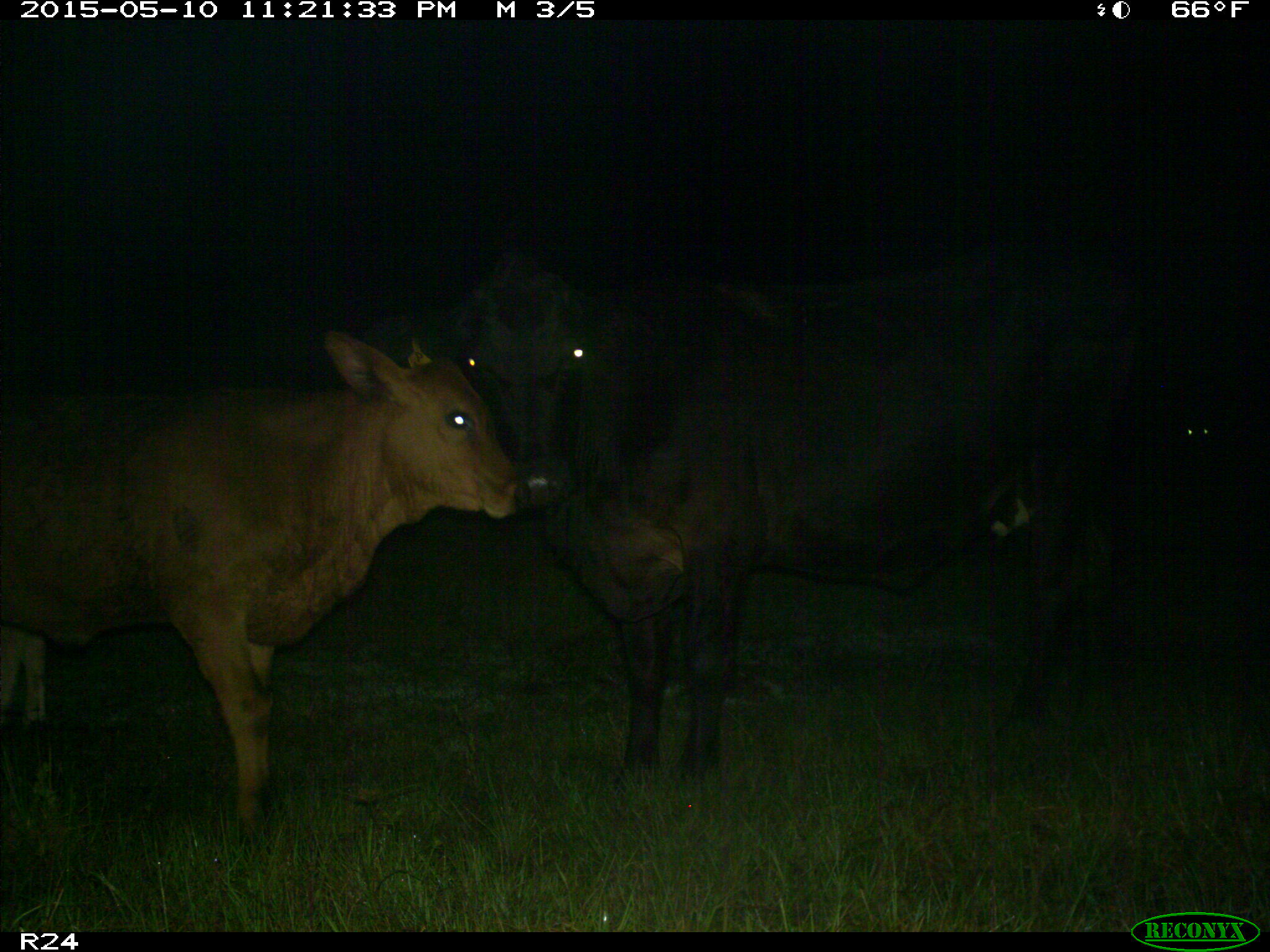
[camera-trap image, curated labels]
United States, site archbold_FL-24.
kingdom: Animalia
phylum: Chordata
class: Mammalia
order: Artiodactyla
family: Bovidae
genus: Bos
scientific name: Bos taurus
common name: domestic cow